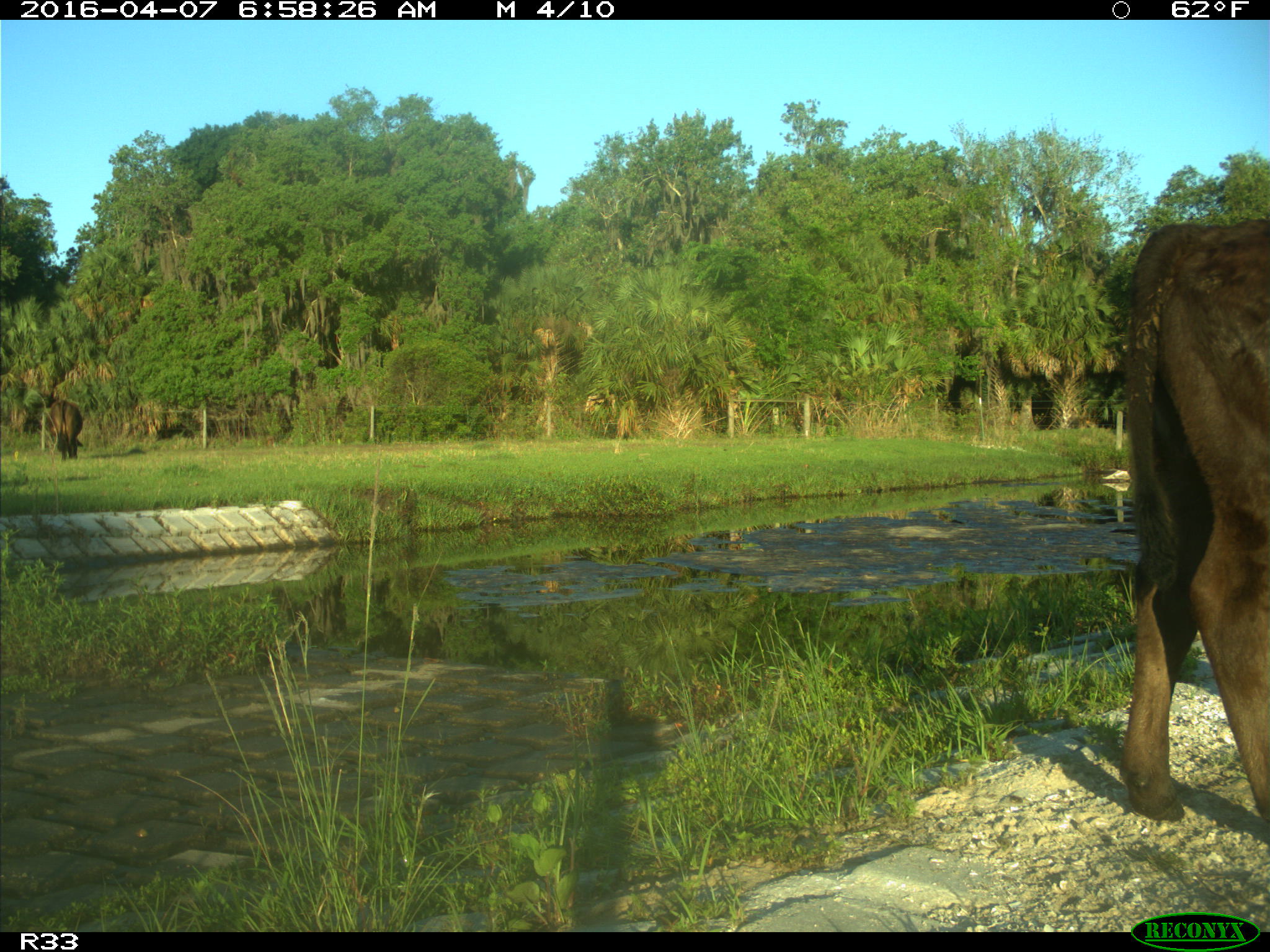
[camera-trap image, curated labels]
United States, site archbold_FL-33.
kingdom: Animalia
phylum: Chordata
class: Mammalia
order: Artiodactyla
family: Bovidae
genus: Bos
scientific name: Bos taurus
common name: domestic cow